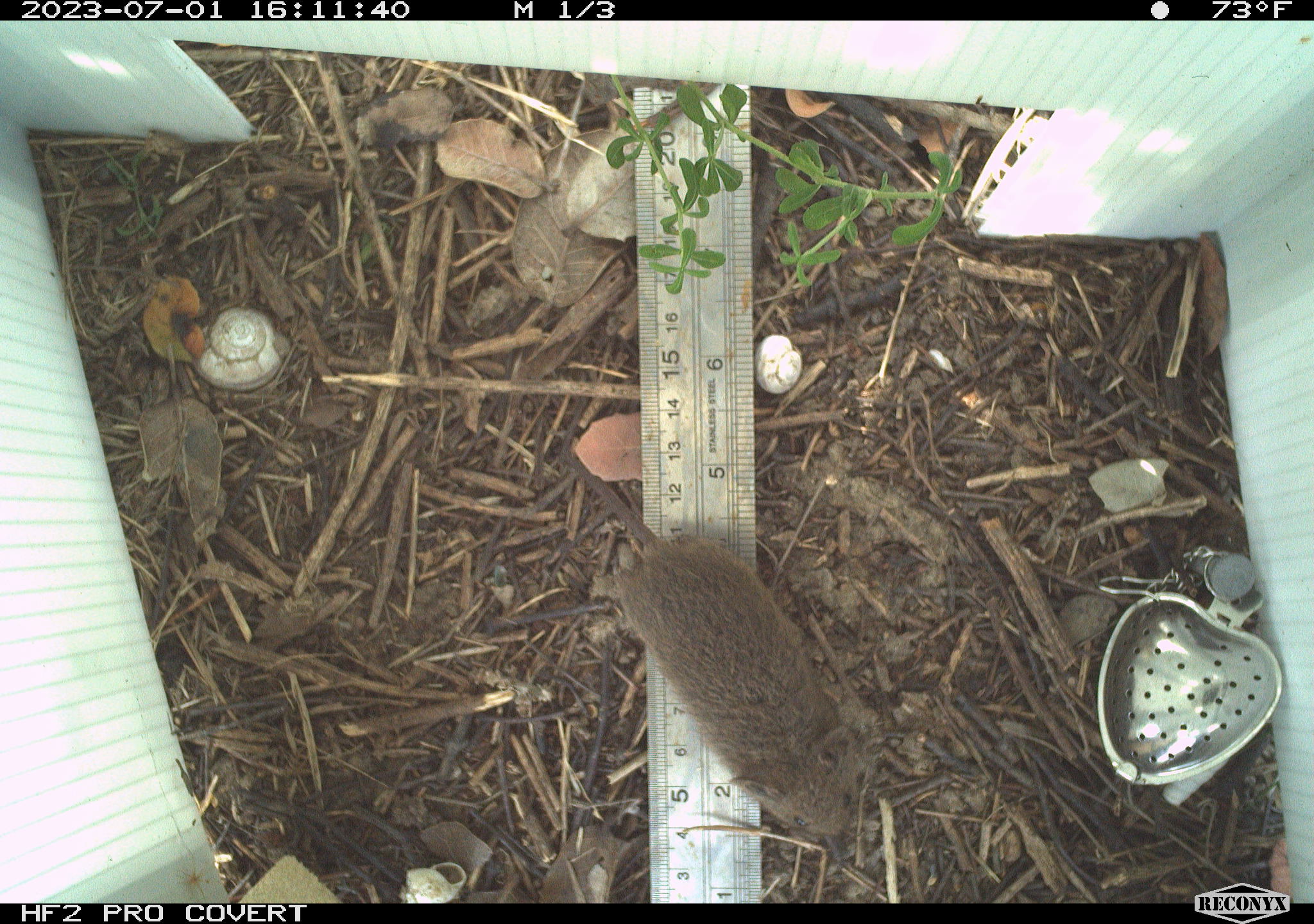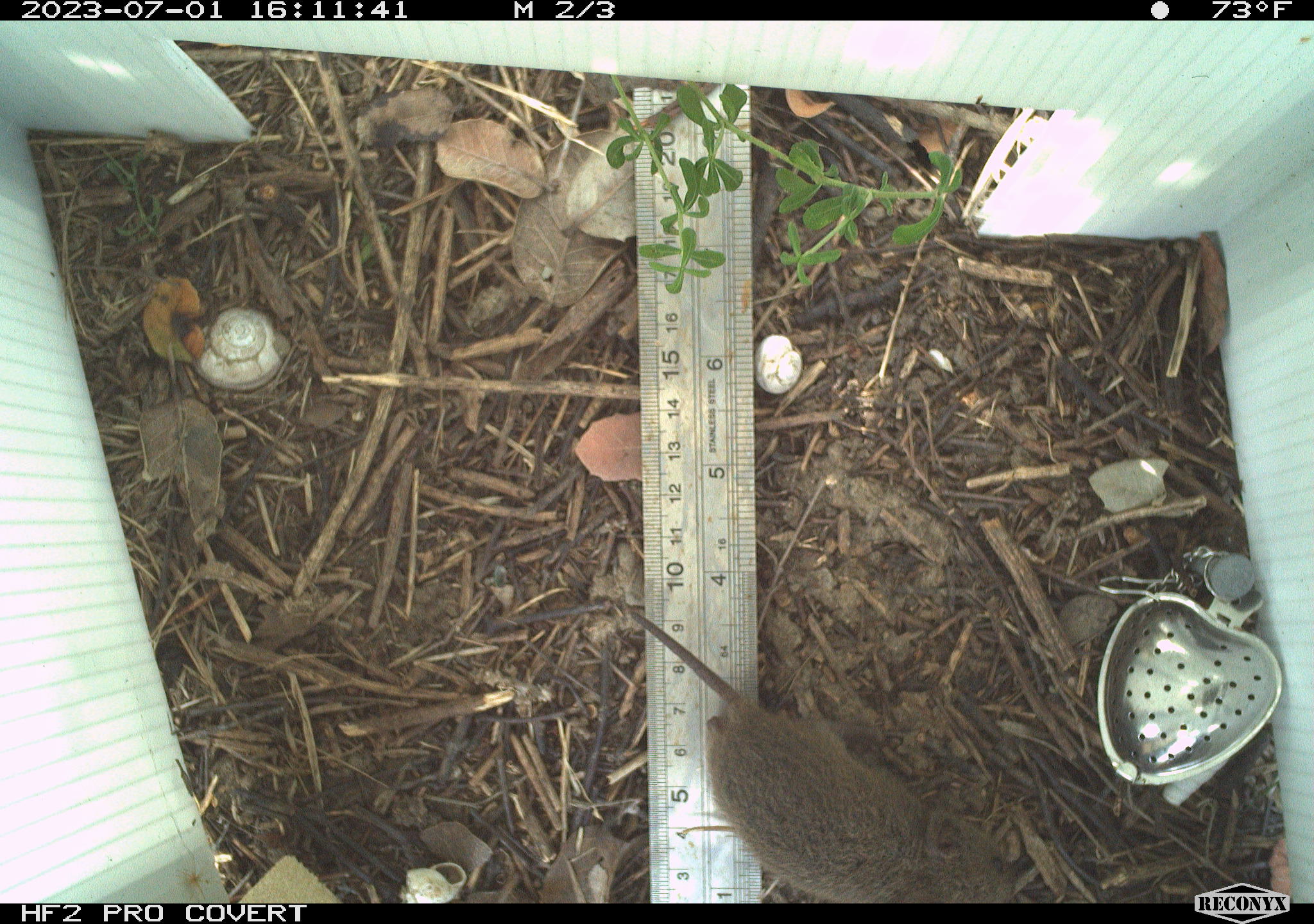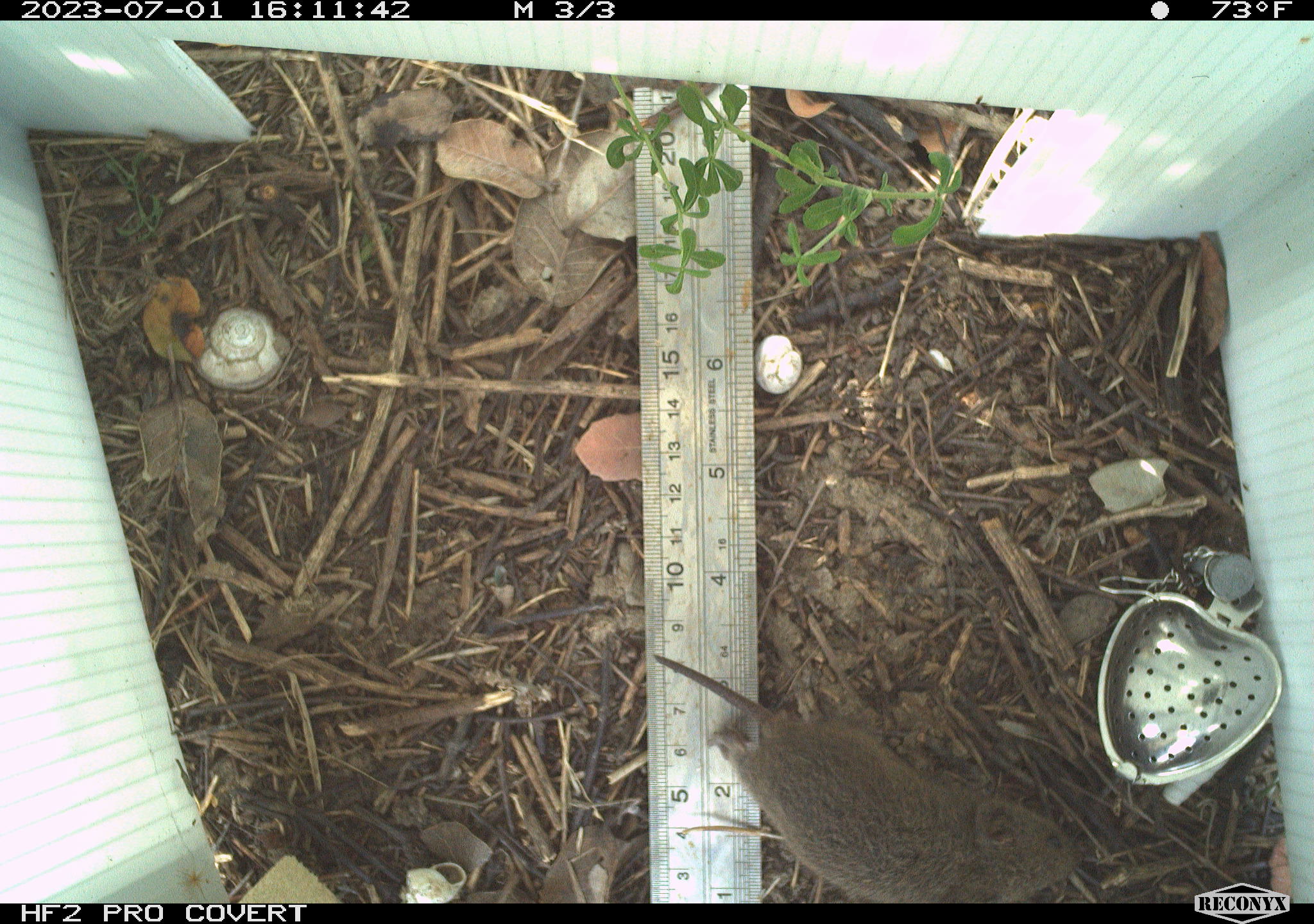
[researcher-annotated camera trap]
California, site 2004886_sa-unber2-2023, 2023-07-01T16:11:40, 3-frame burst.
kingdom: Animalia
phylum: Chordata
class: Mammalia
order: Rodentia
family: Cricetidae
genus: Microtus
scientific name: Microtus californicus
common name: california vole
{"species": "california vole (Microtus californicus)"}